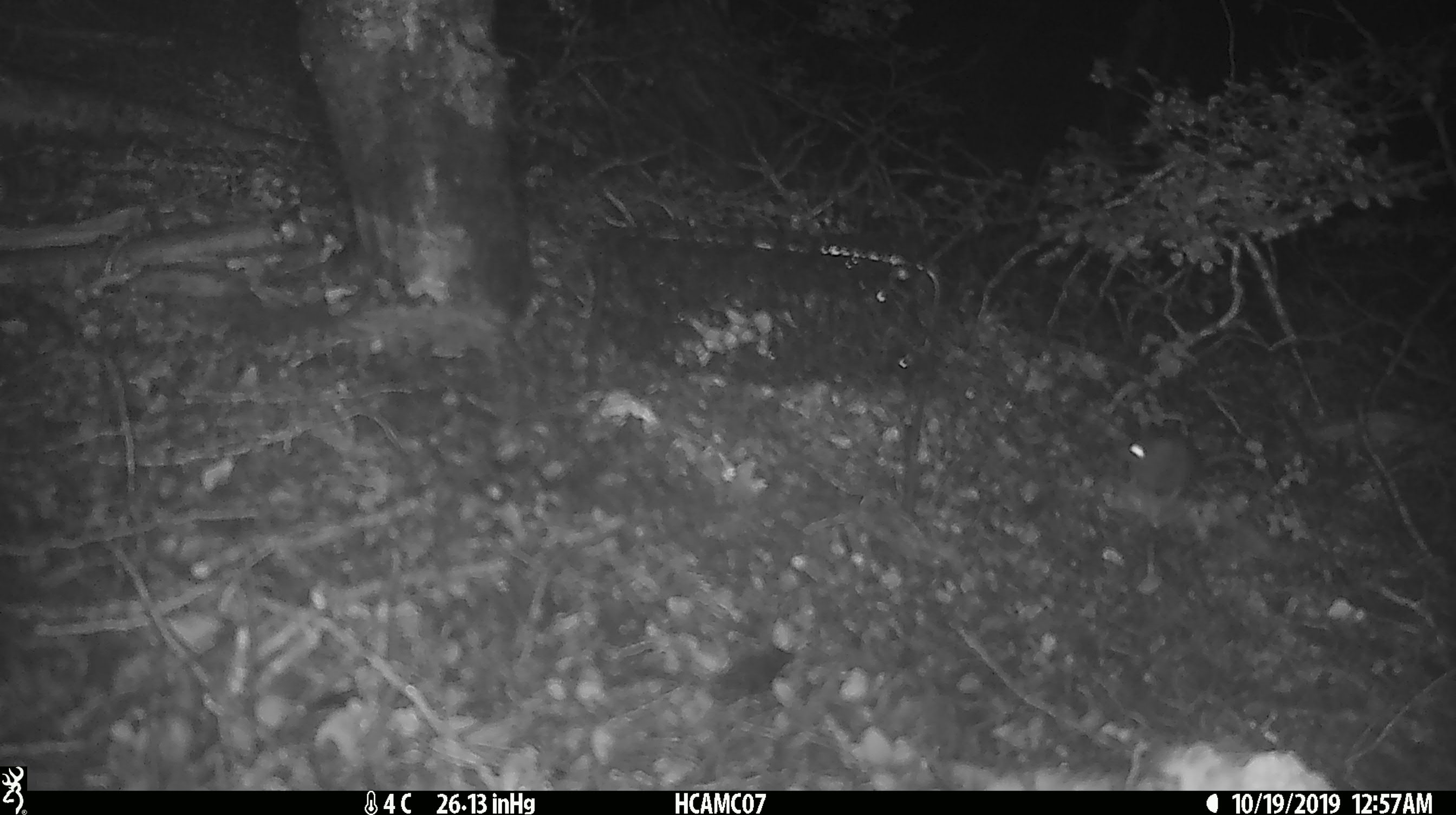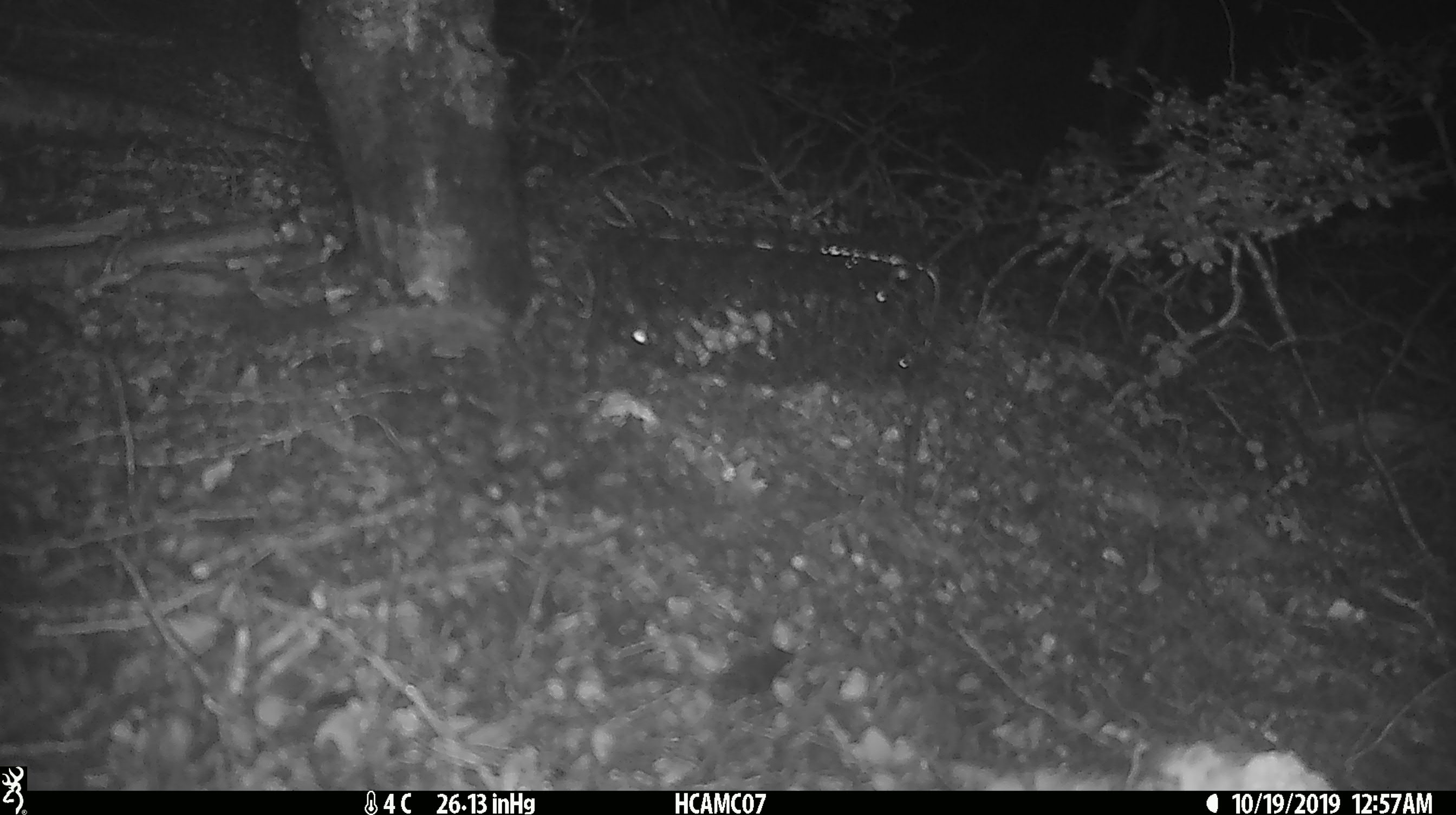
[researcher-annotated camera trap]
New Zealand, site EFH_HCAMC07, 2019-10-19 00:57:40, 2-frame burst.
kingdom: Animalia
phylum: Chordata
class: Mammalia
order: Rodentia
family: Muridae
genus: Mus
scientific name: Mus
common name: mouse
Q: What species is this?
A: Mouse (Mus).